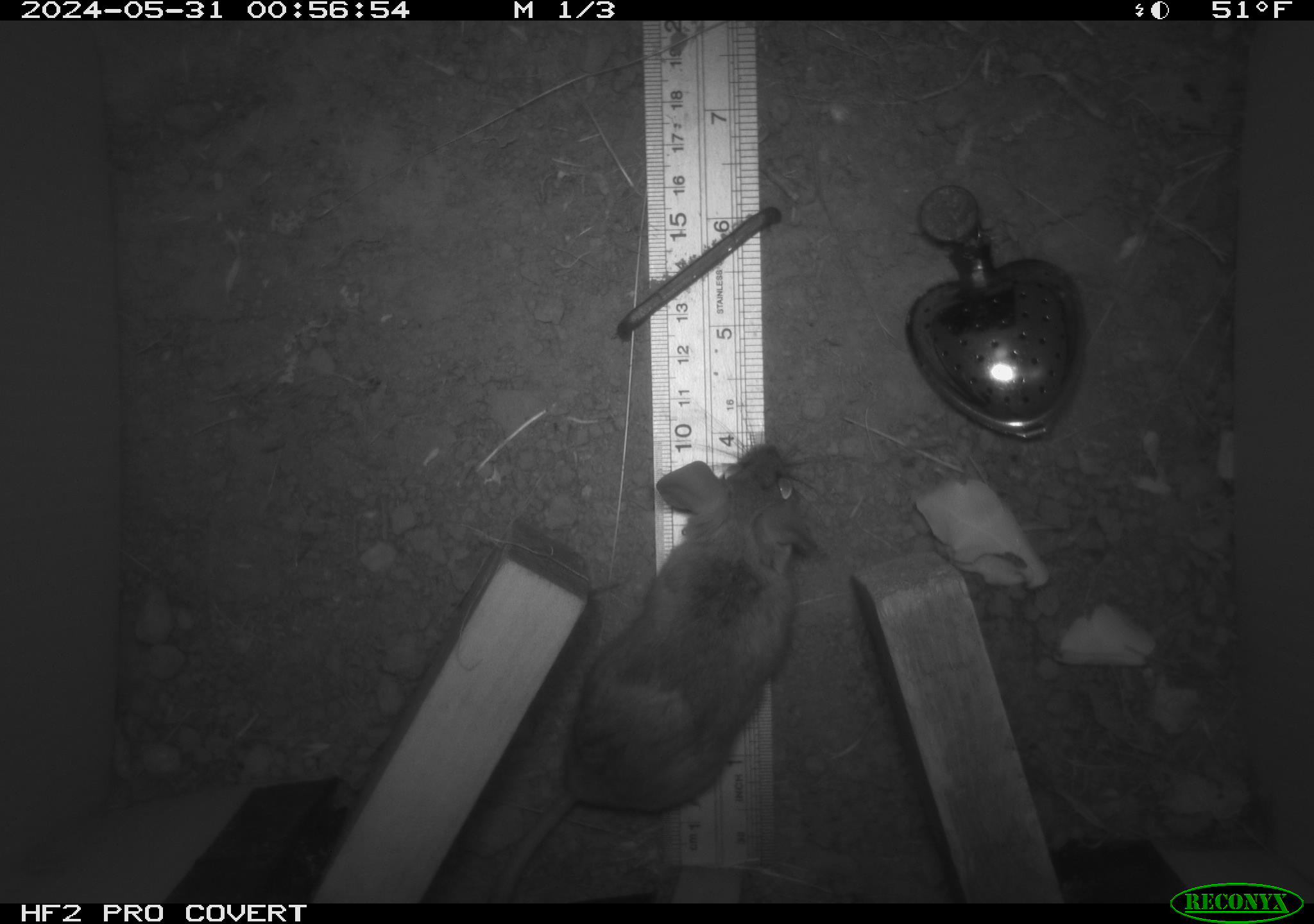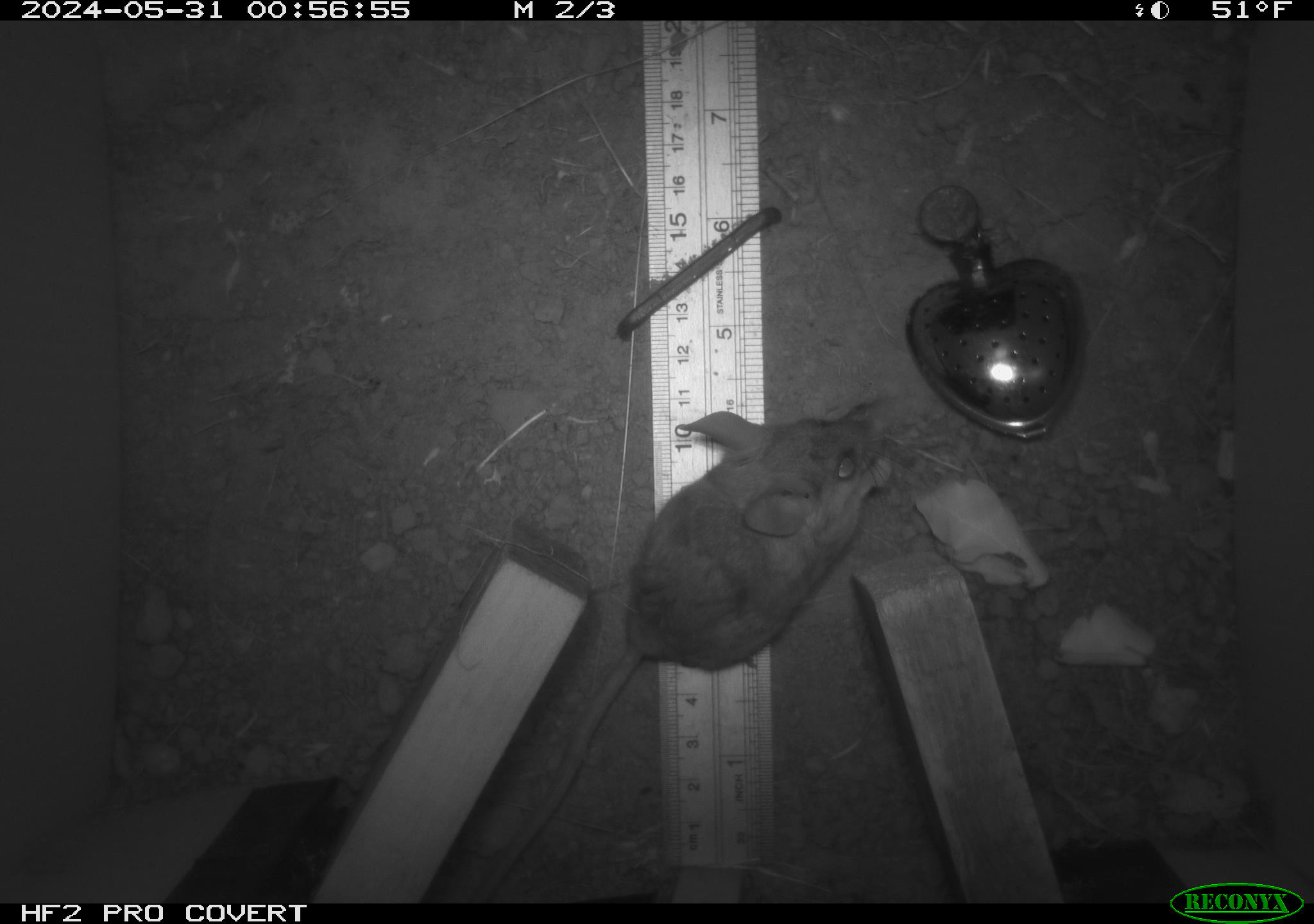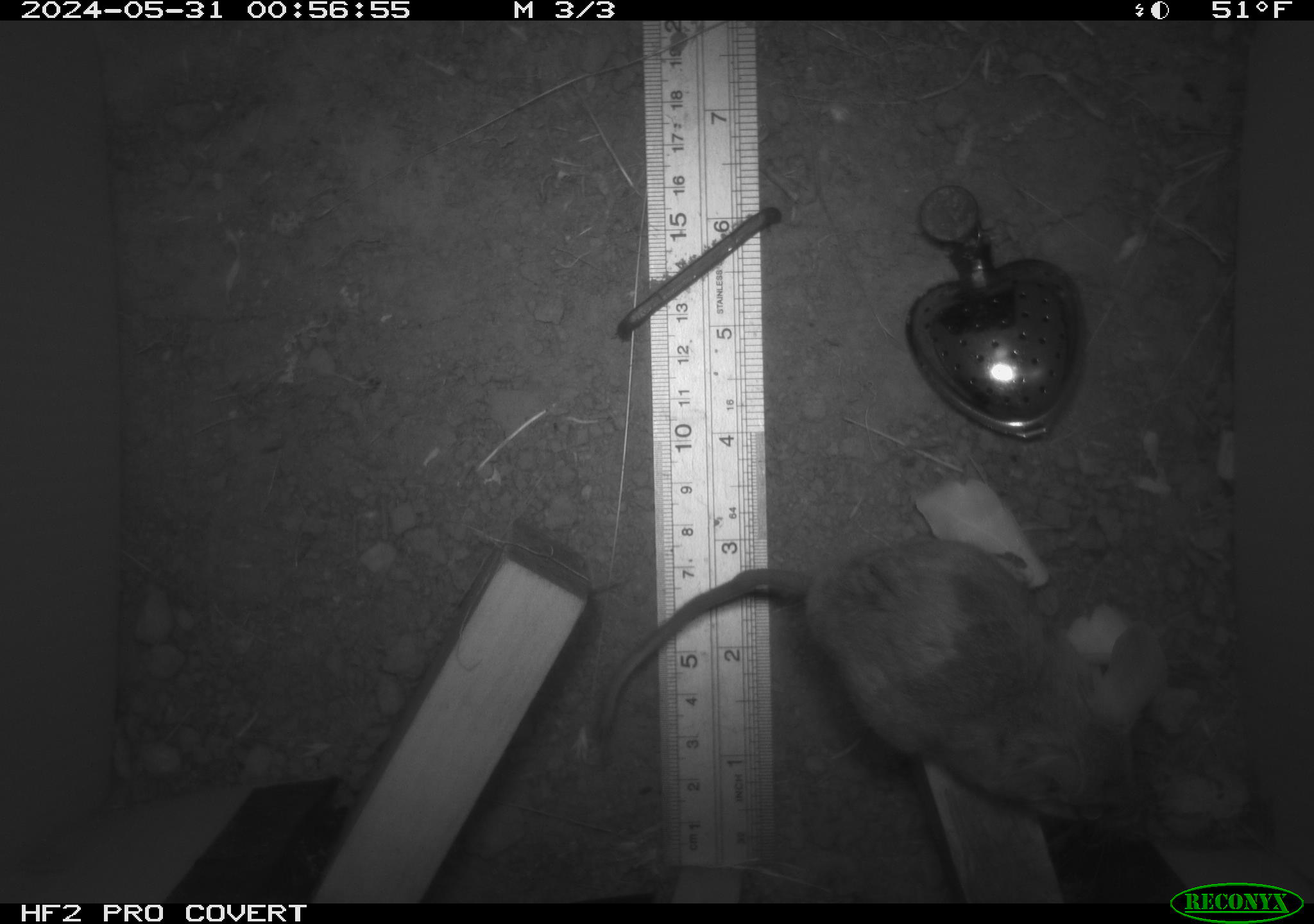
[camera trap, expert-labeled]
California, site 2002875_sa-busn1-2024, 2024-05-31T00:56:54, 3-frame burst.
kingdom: Animalia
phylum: Chordata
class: Mammalia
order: Rodentia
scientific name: Rodentia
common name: rodent